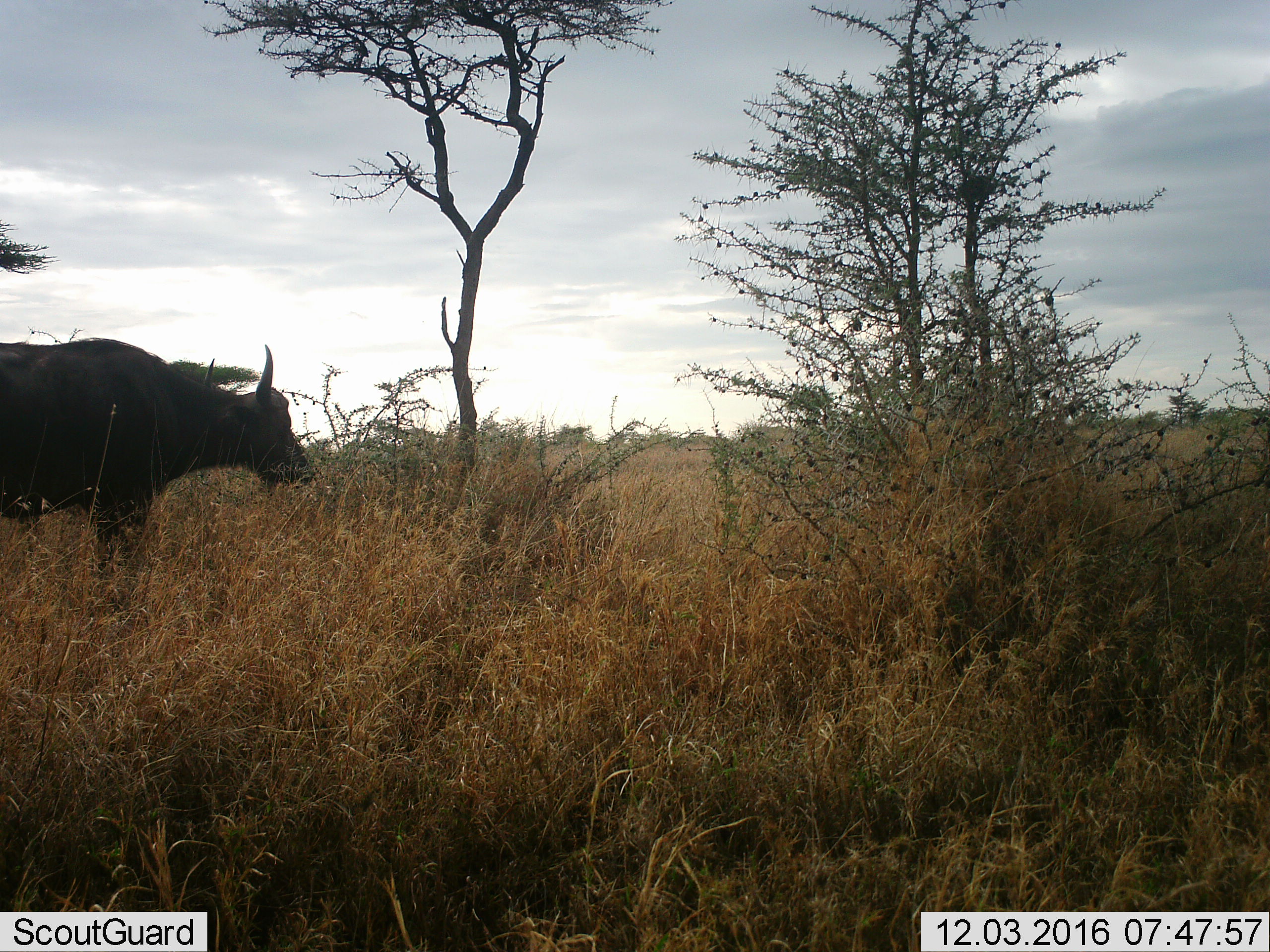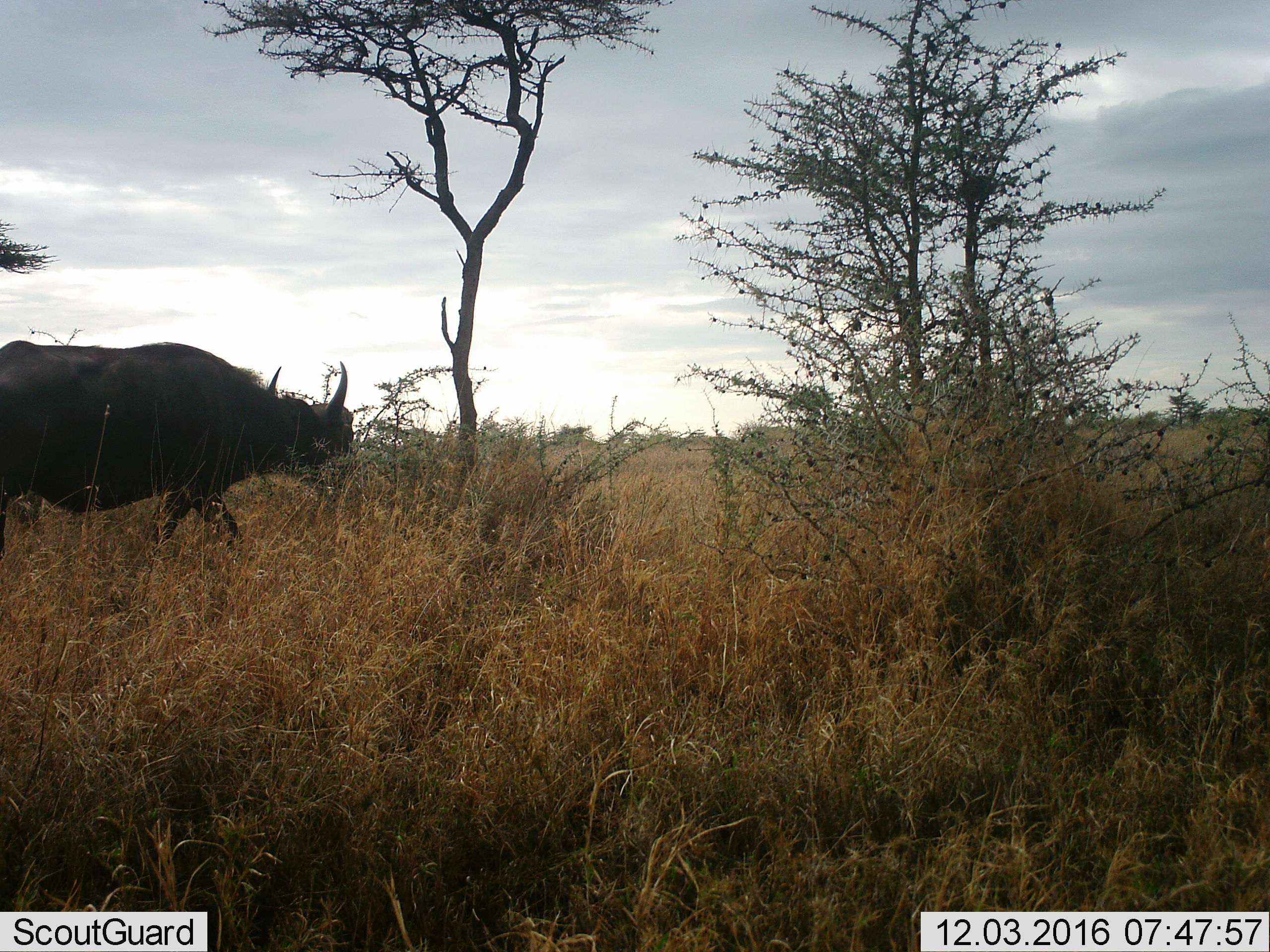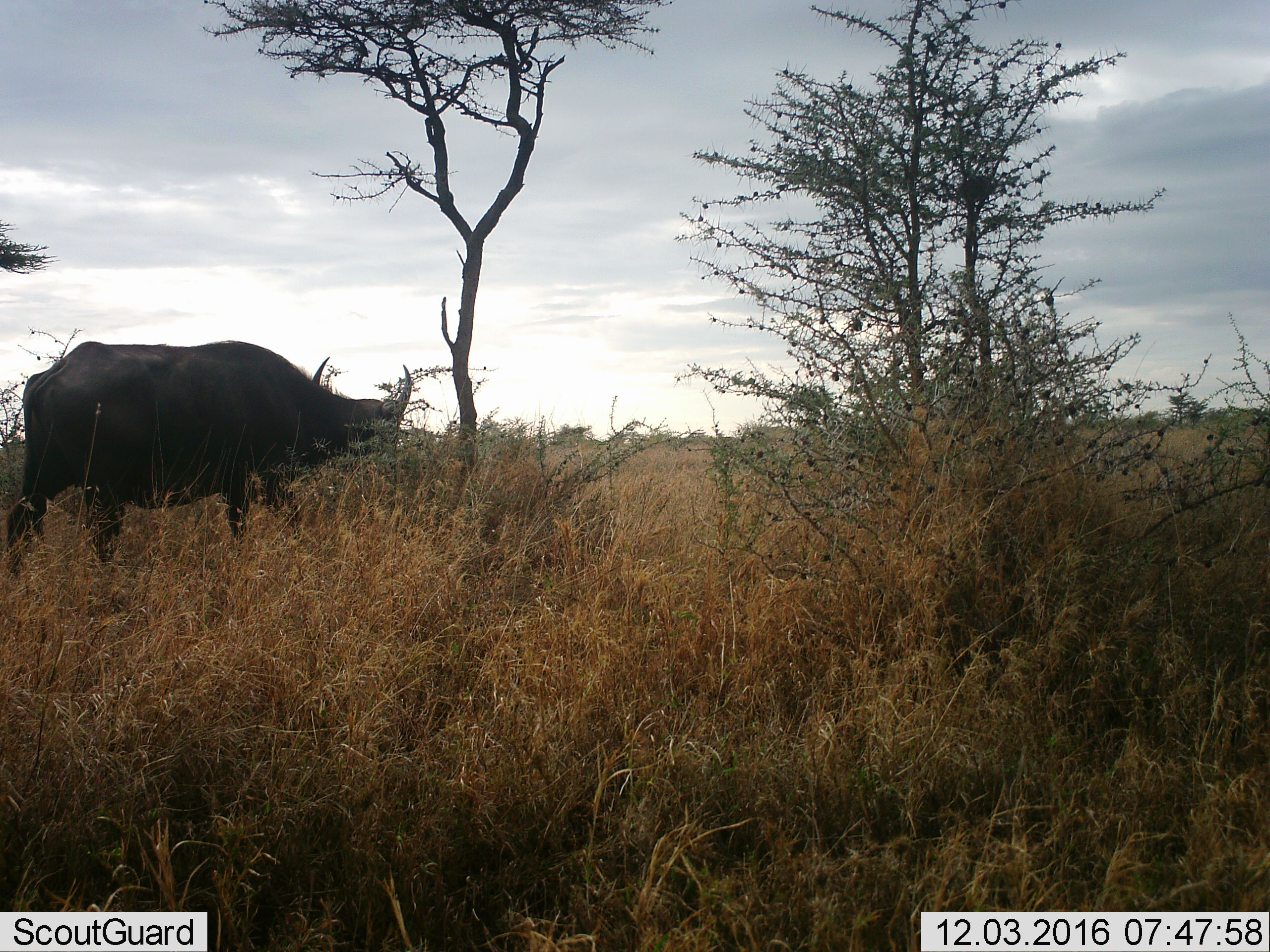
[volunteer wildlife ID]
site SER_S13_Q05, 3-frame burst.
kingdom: Animalia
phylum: Chordata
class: Mammalia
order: Artiodactyla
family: Bovidae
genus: Syncerus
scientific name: Syncerus caffer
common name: african buffalo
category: buffalo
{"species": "buffalo (african buffalo) (Syncerus caffer)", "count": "1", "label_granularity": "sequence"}